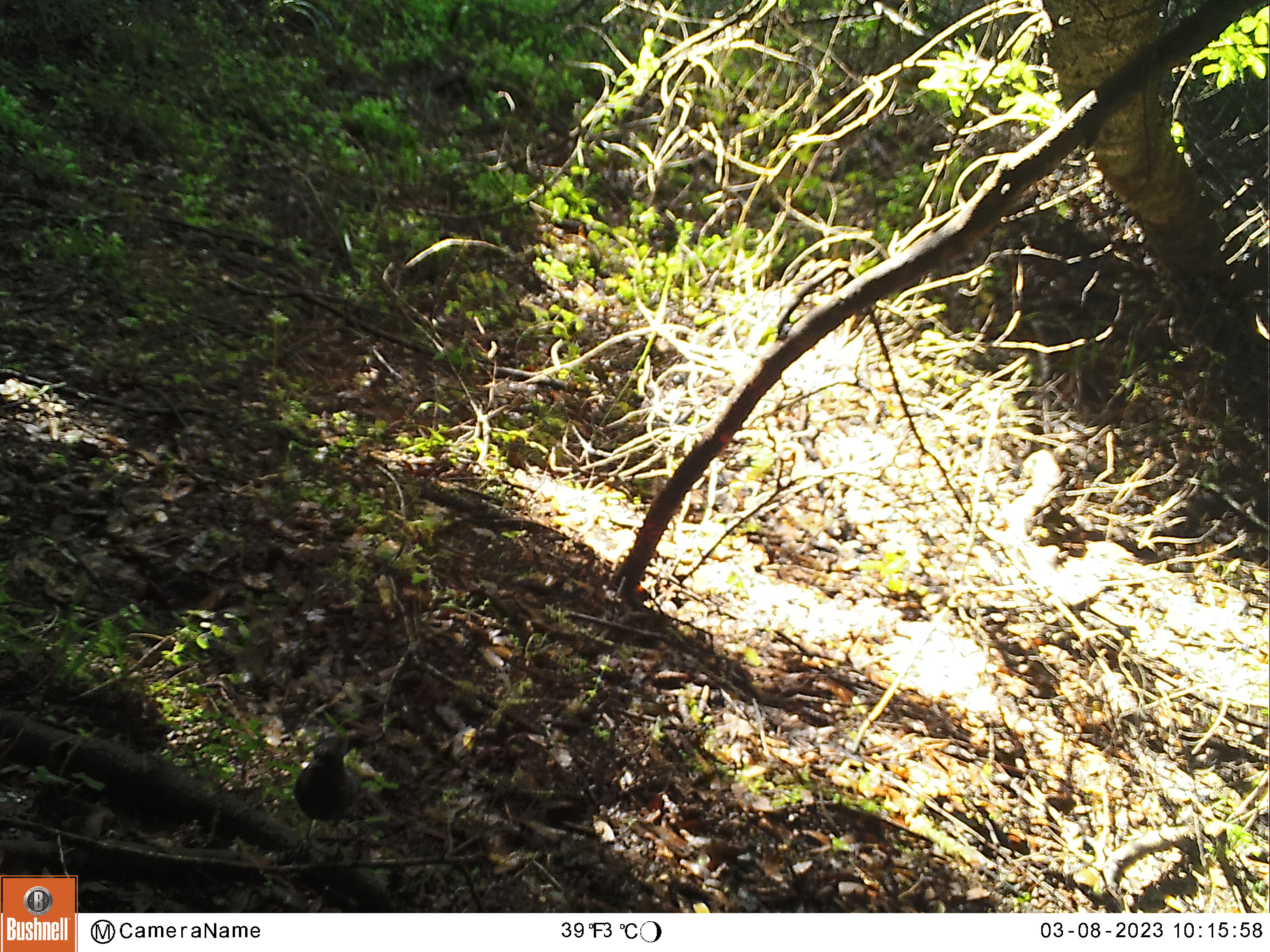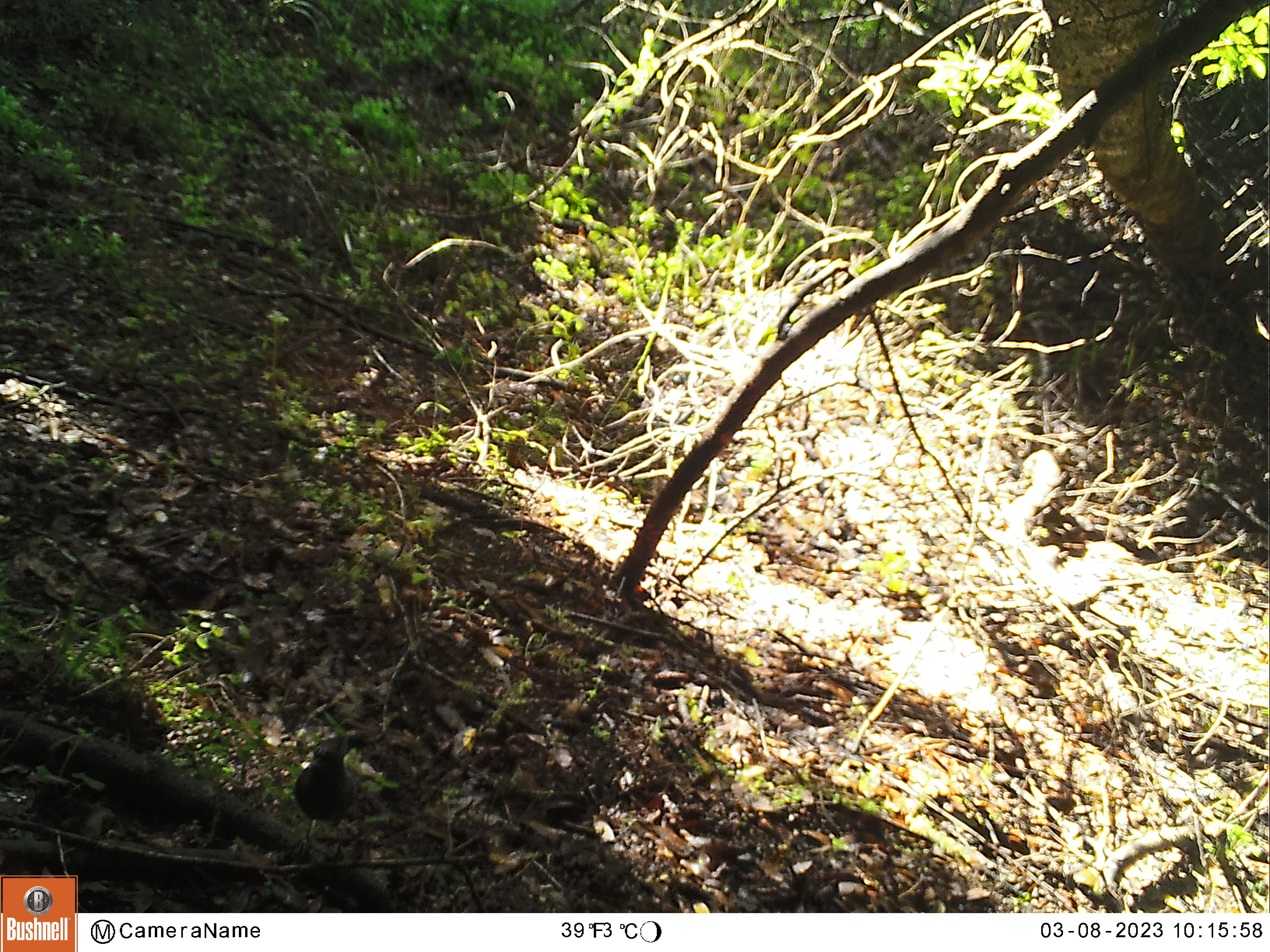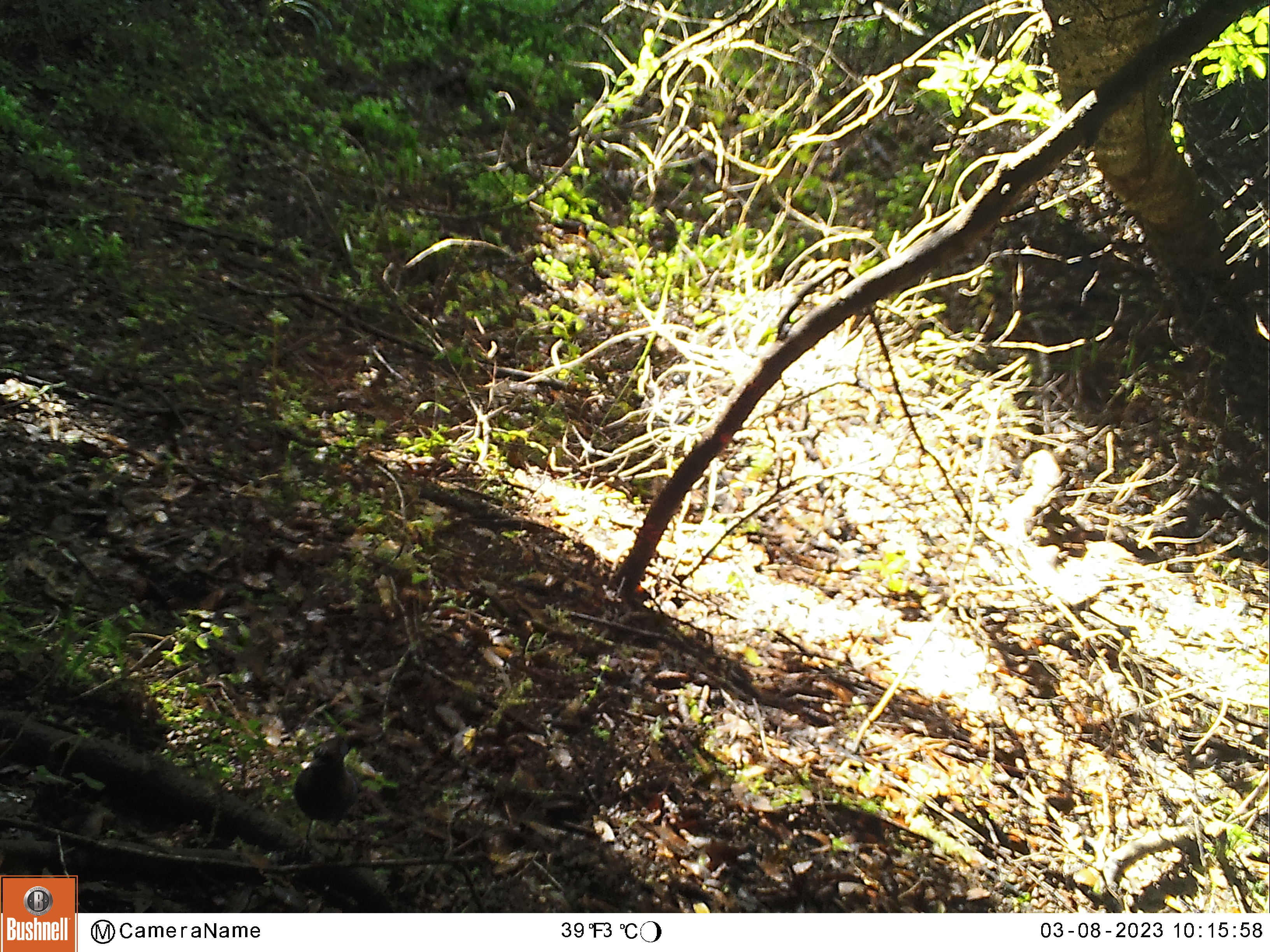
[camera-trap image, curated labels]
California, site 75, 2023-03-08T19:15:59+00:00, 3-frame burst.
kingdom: Animalia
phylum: Chordata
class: Aves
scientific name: Aves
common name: bird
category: unknown bird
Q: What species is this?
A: Unknown bird (bird) (Aves).